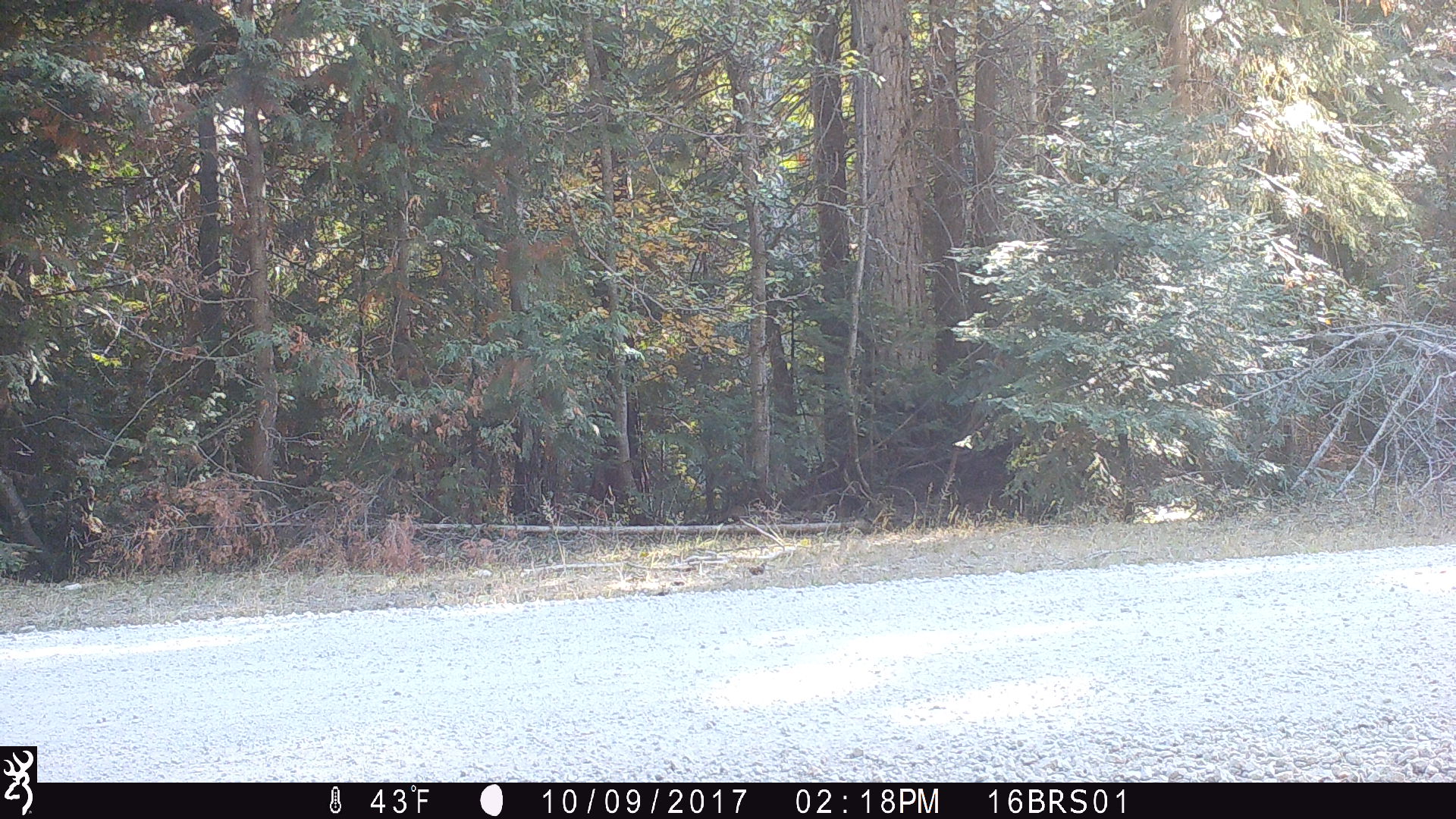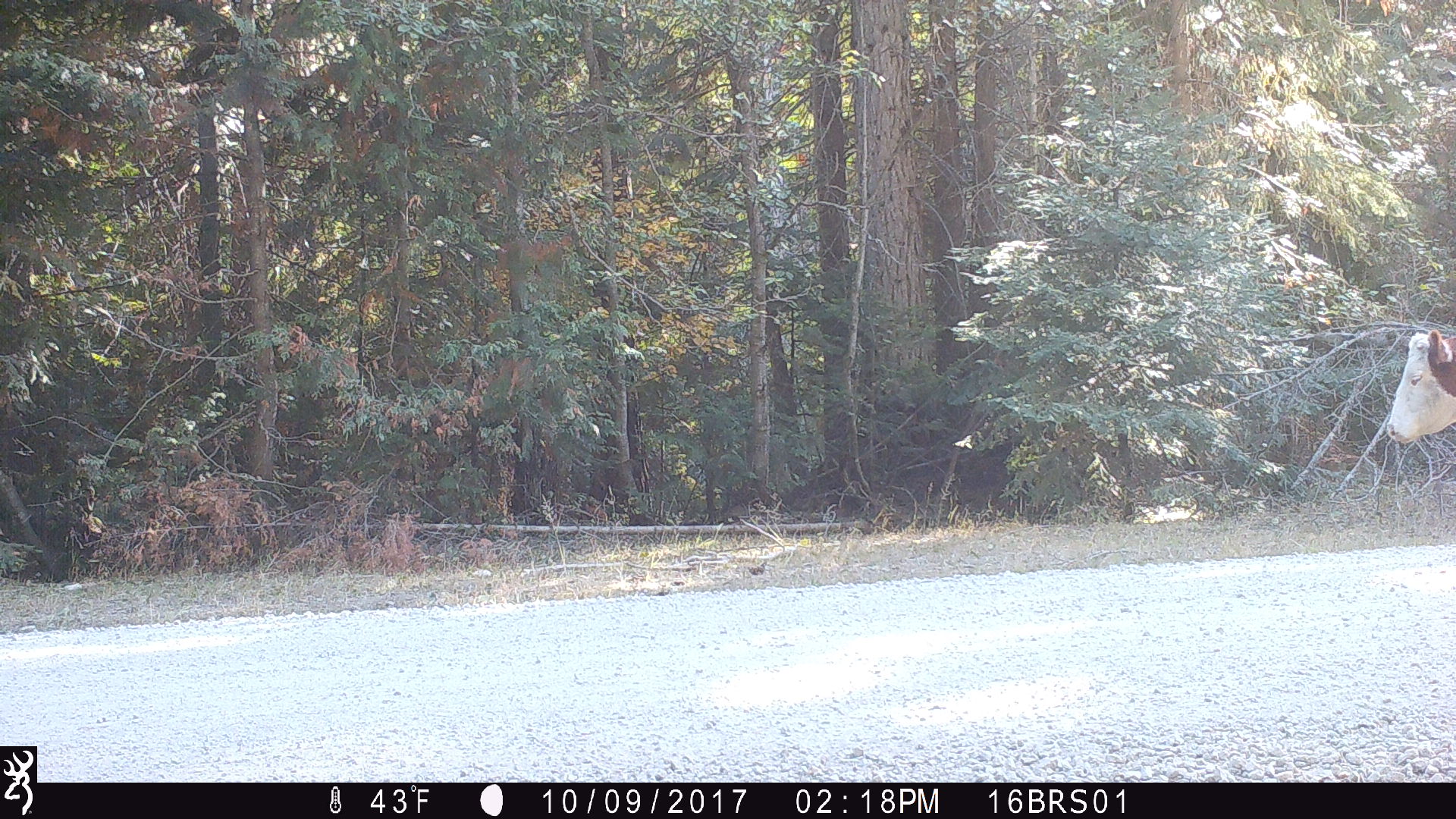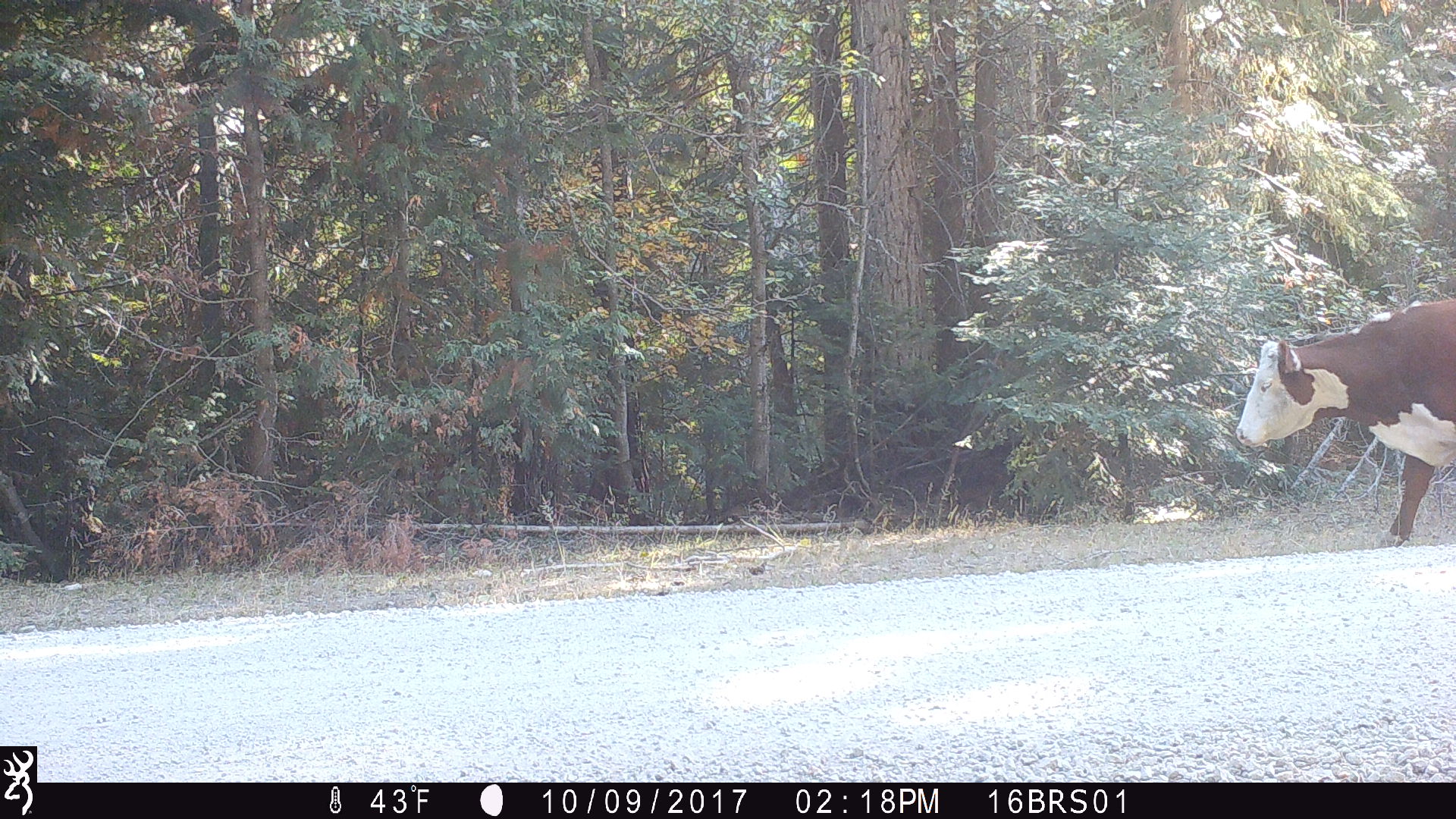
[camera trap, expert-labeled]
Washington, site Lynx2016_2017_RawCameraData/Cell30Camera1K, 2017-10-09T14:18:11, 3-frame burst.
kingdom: Animalia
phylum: Chordata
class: Mammalia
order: Artiodactyla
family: Bovidae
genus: Bos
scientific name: Bos taurus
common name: domestic cattle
Domestic cattle (Bos taurus). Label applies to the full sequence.